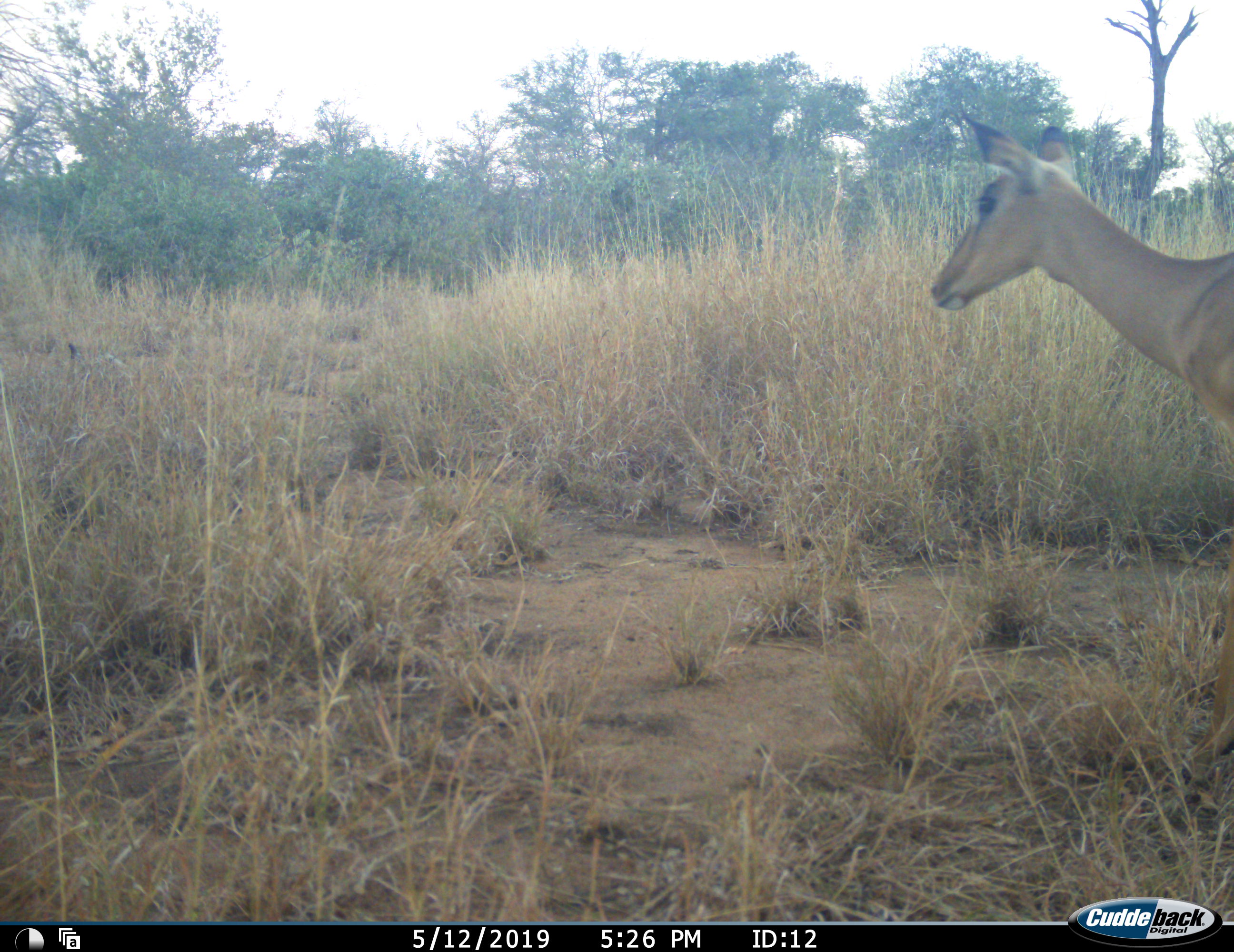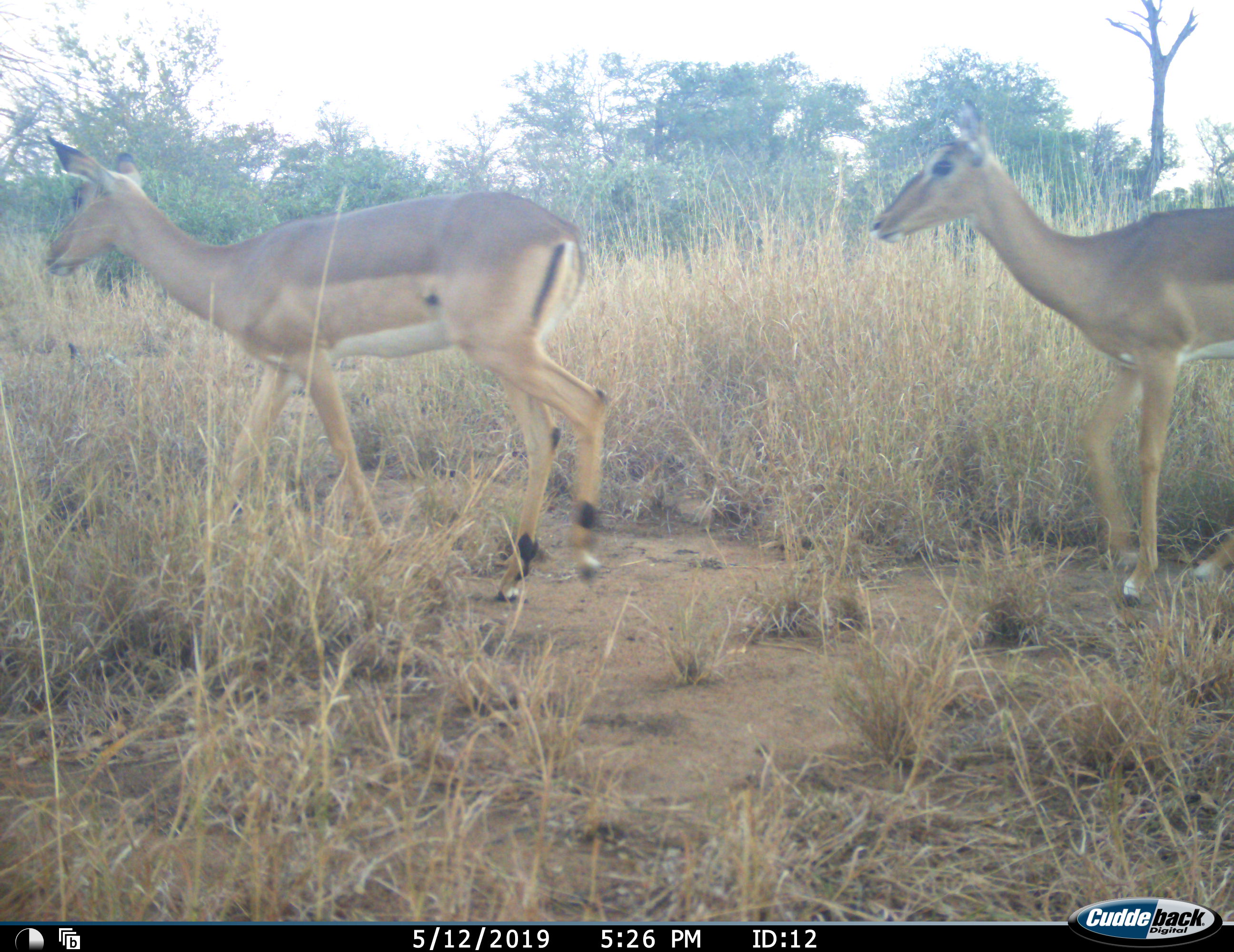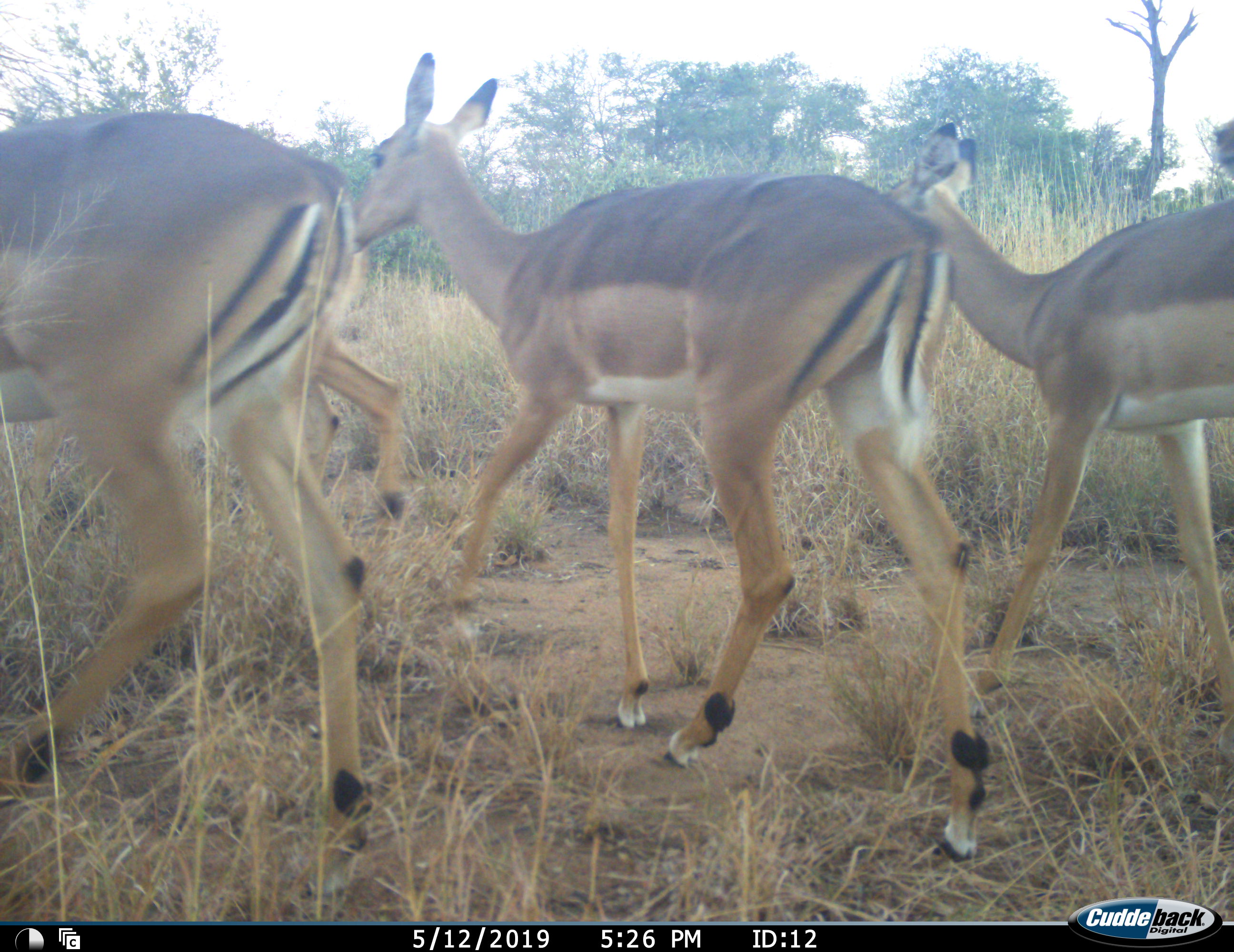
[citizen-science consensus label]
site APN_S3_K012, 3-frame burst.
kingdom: Animalia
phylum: Chordata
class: Mammalia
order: Artiodactyla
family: Bovidae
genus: Aepyceros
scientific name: Aepyceros melampus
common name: impala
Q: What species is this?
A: Impala (Aepyceros melampus).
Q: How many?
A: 4.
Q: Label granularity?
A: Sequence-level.